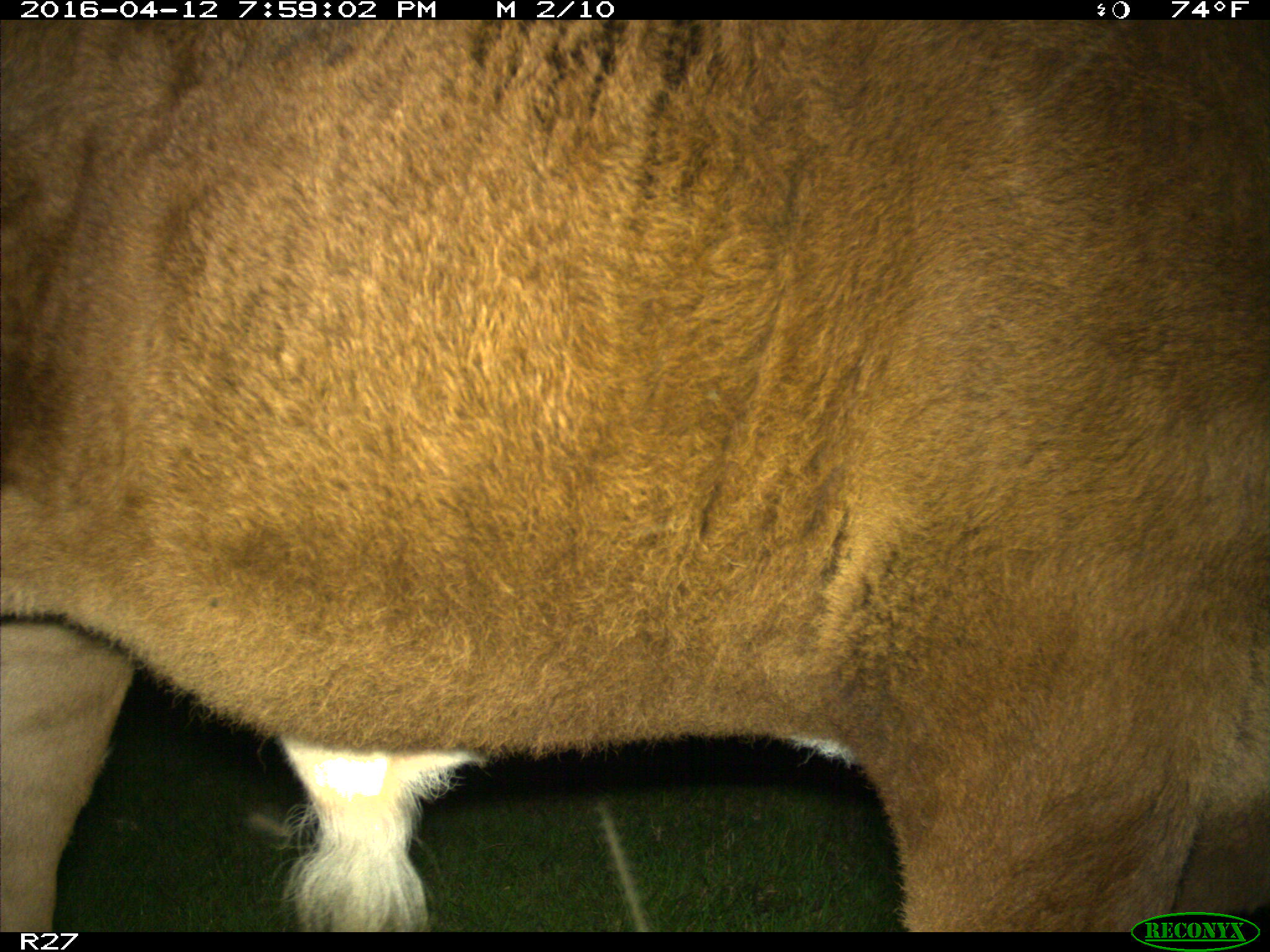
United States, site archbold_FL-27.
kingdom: Animalia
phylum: Chordata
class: Mammalia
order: Artiodactyla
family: Bovidae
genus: Bos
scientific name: Bos taurus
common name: domestic cow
Bos taurus (domestic cow).